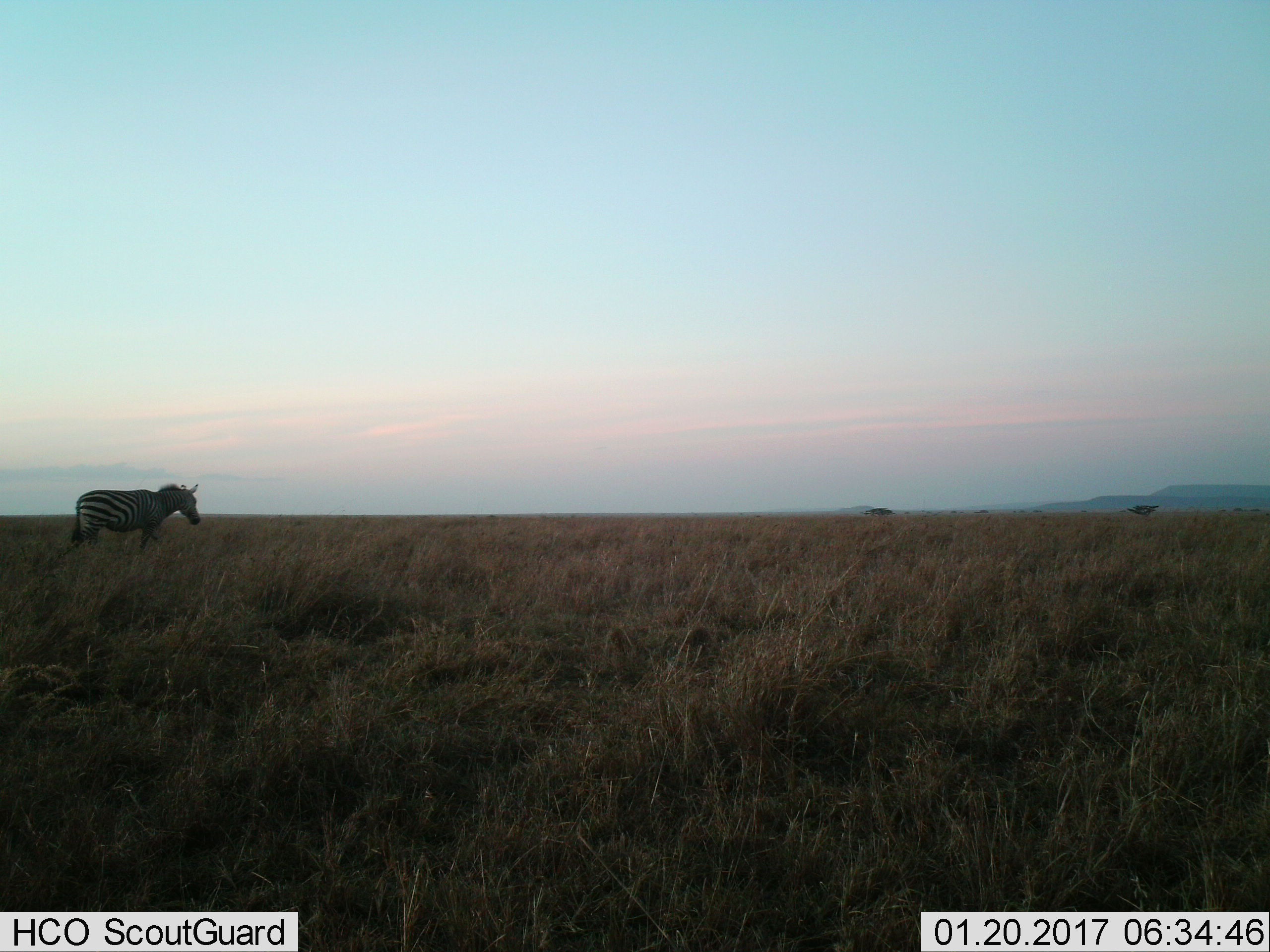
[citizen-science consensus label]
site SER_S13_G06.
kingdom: Animalia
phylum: Chordata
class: Mammalia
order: Perissodactyla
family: Equidae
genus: Equus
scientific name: Equus quagga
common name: plains zebra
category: zebraplains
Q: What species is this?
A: Zebraplains (plains zebra) (Equus quagga).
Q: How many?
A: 1.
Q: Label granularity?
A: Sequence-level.